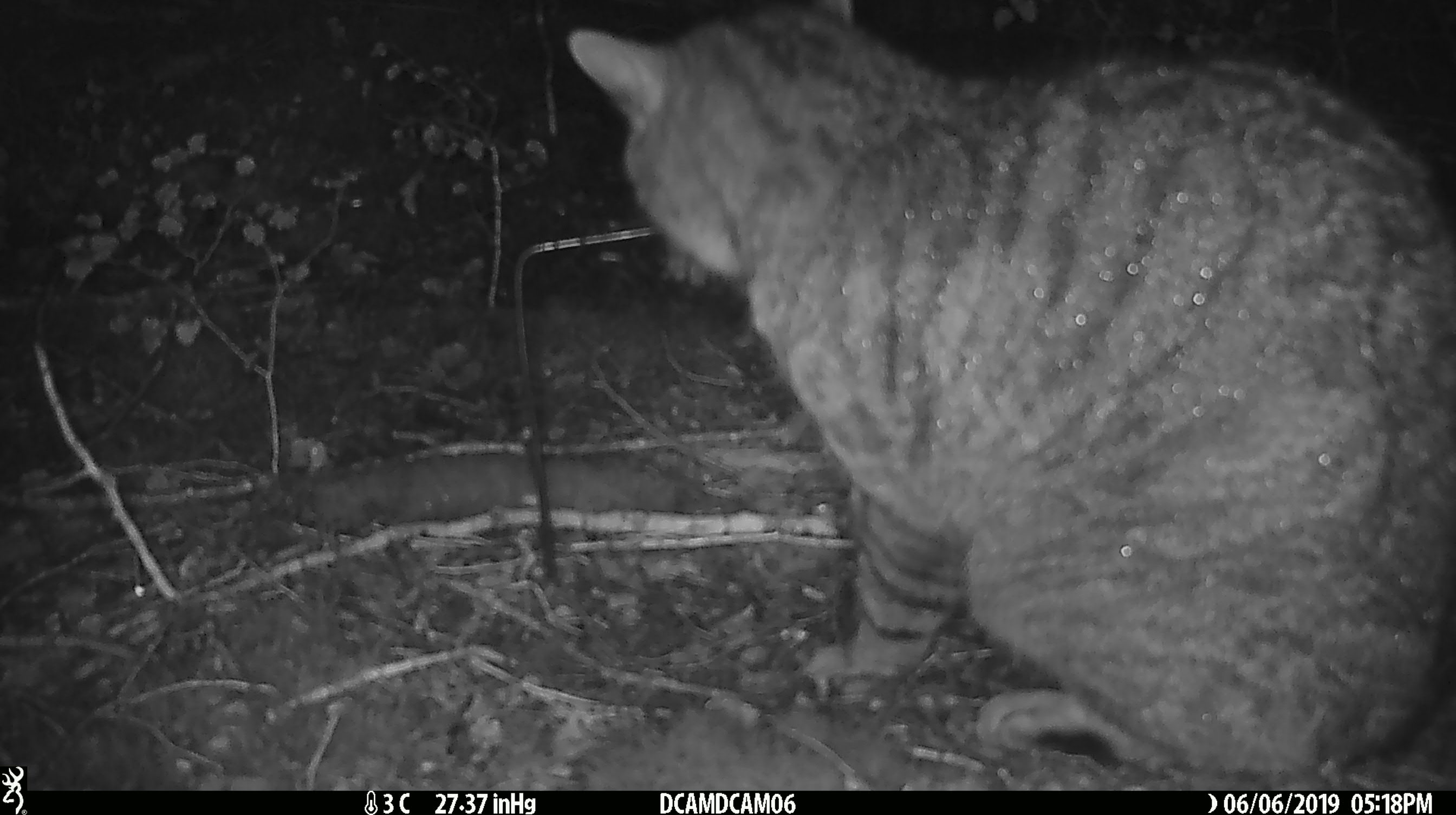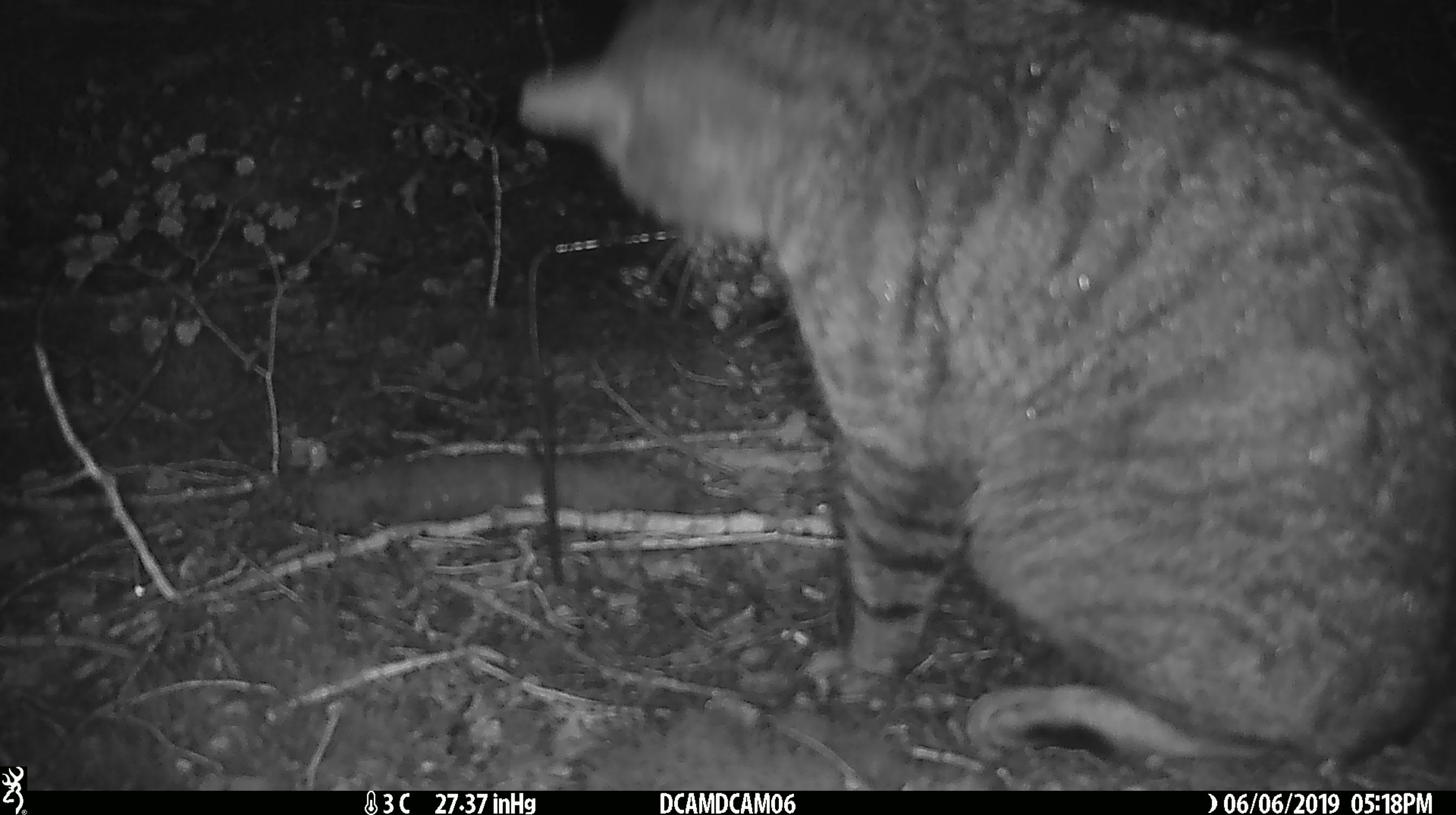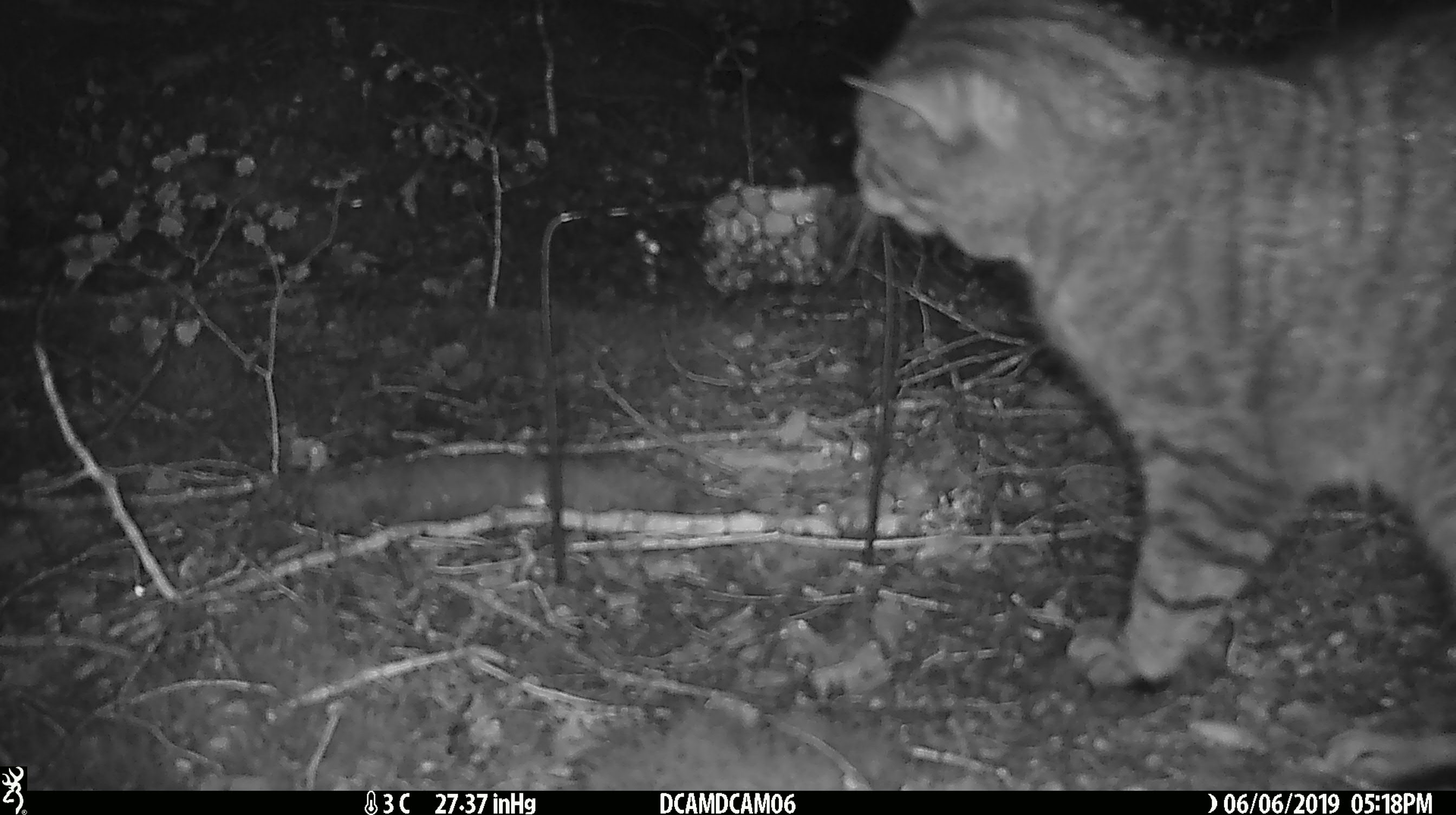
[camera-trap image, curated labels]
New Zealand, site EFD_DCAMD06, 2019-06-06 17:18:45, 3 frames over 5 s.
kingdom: Animalia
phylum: Chordata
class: Mammalia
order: Carnivora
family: Felidae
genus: Felis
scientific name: Felis catus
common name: domestic cat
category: cat